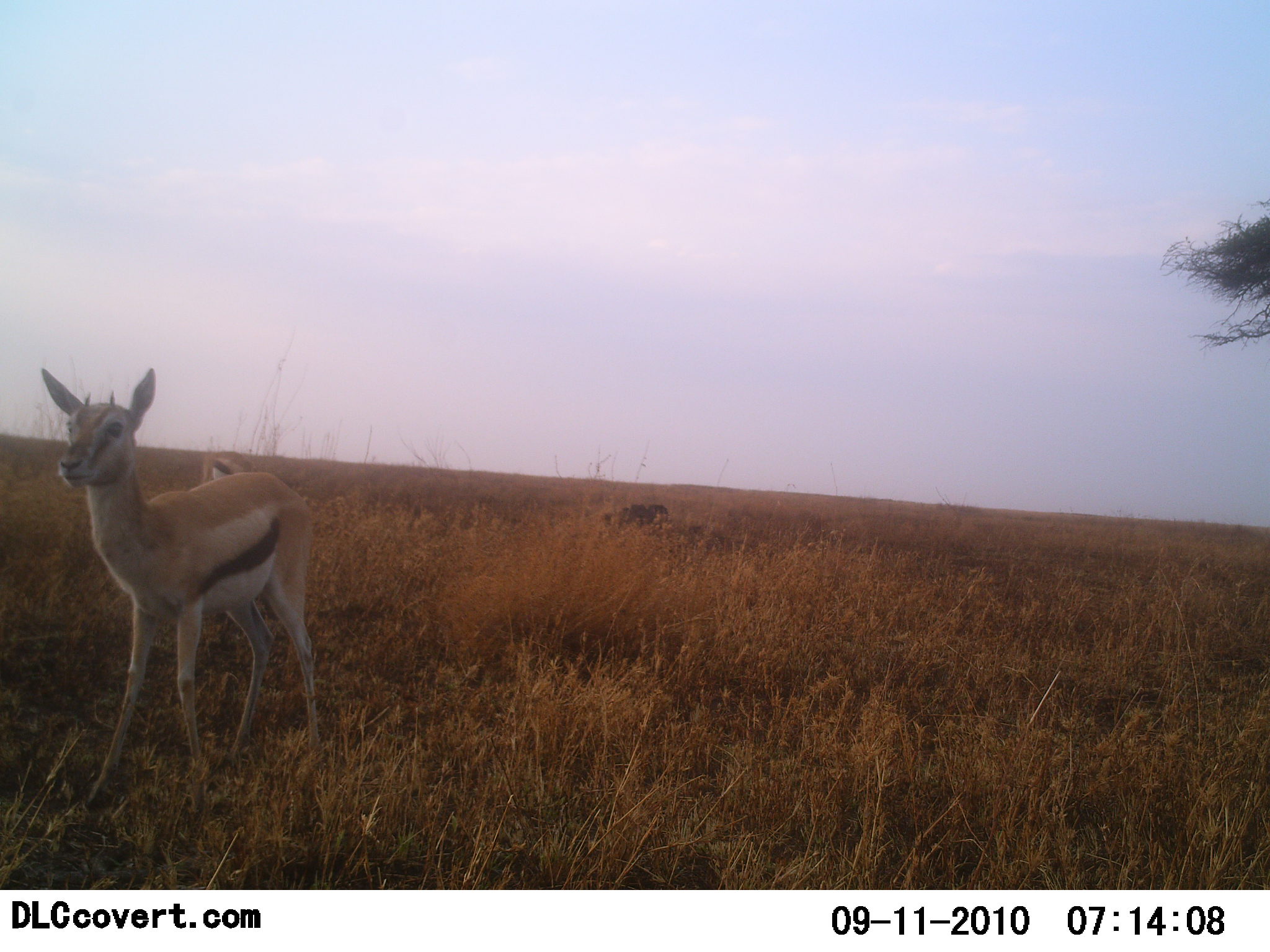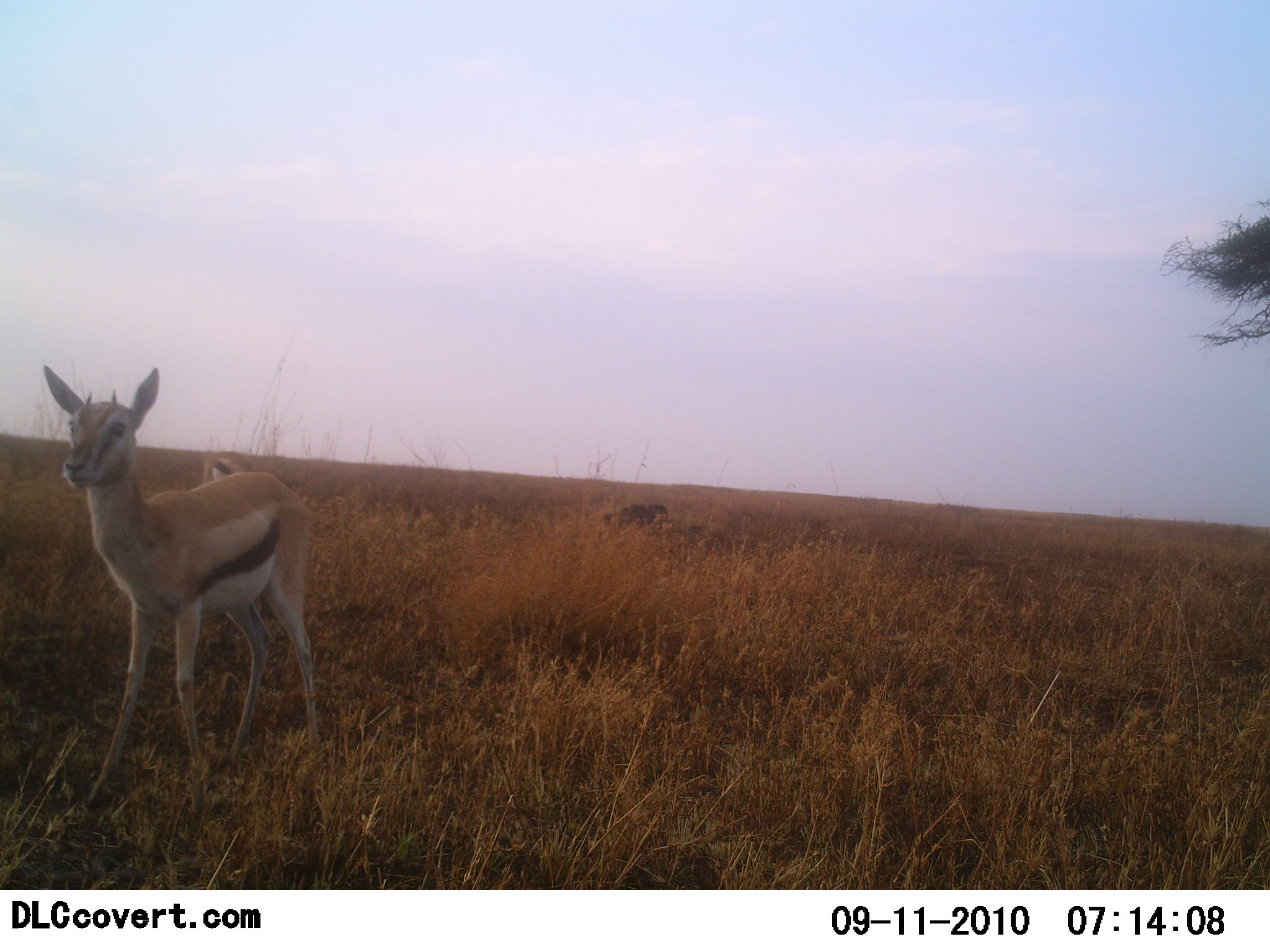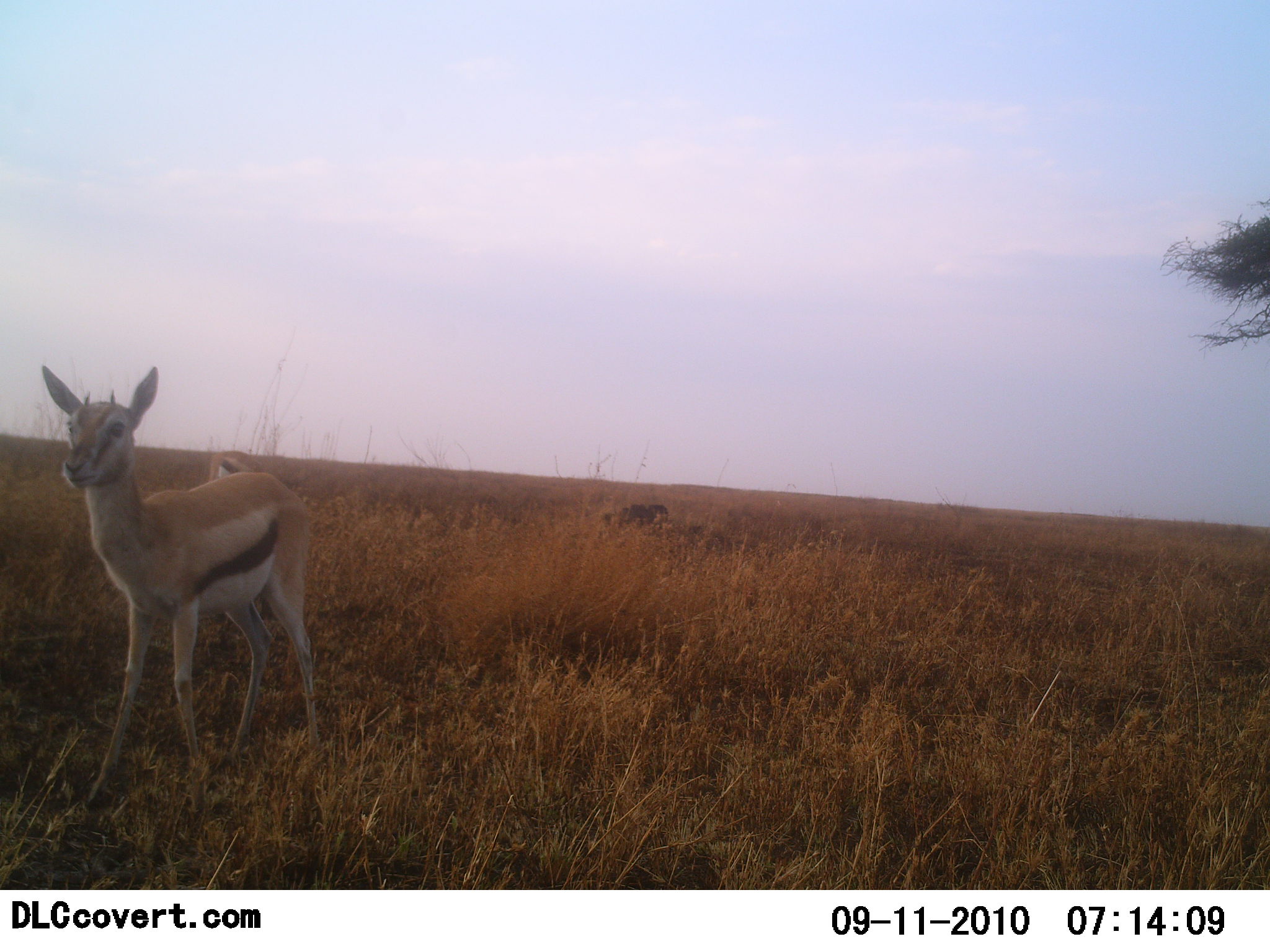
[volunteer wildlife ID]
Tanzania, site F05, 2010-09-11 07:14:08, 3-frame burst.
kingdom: Animalia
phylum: Chordata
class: Mammalia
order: Artiodactyla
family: Bovidae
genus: Eudorcas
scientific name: Eudorcas thomsonii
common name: thomson's gazelle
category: gazellethomsons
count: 2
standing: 100%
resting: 0%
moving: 0%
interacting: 0%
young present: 6%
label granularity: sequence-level